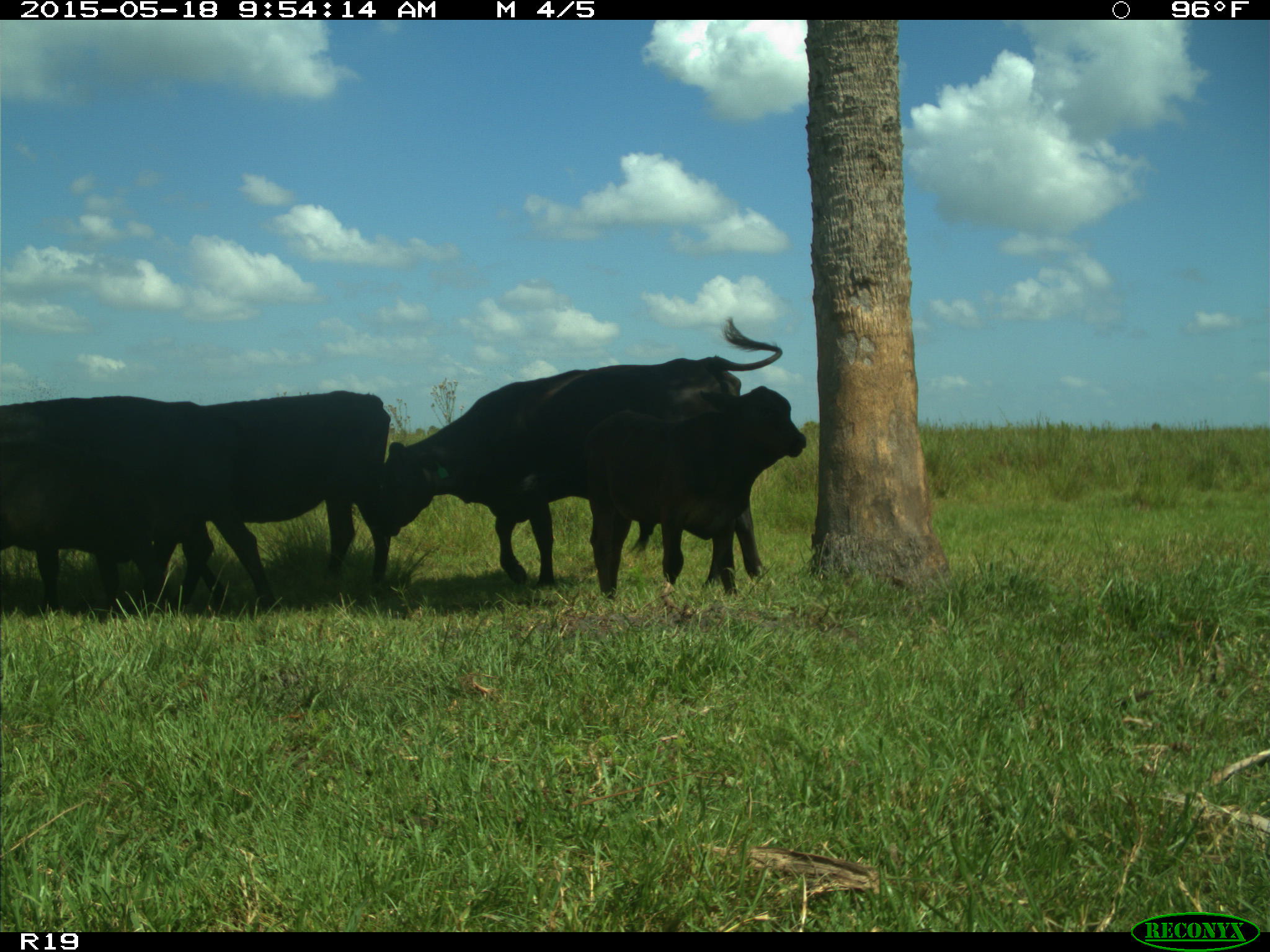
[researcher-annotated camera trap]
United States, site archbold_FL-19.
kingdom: Animalia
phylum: Chordata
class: Mammalia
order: Artiodactyla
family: Bovidae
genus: Bos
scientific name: Bos taurus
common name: domestic cow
Bos taurus (domestic cow).